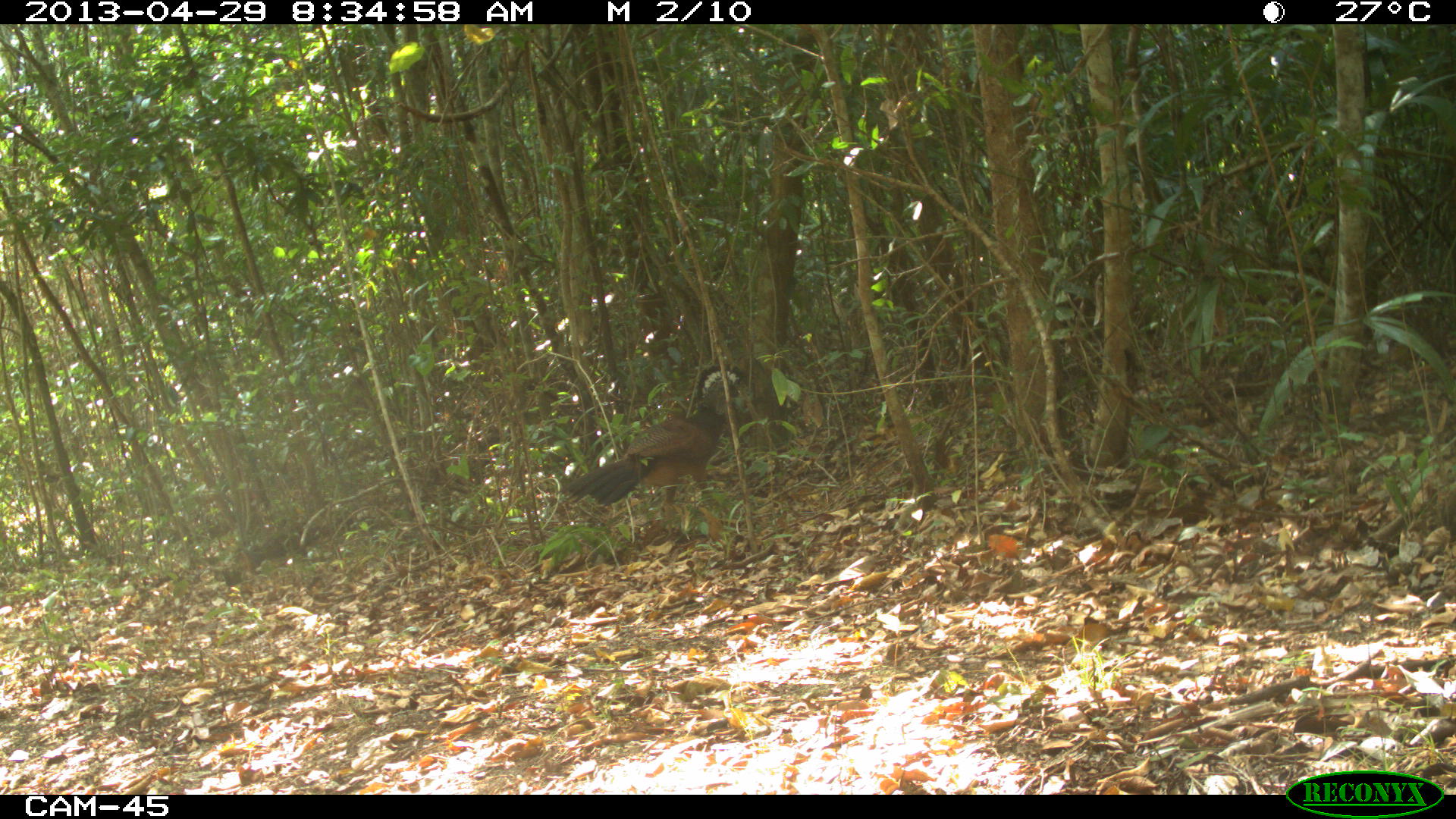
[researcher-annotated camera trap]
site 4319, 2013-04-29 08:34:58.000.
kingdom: Animalia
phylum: Chordata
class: Aves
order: Galliformes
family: Cracidae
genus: Crax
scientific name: Crax rubra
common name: great curassow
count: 1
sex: female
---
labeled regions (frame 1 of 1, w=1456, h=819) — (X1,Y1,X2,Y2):
crax rubra: (560,363,750,543)